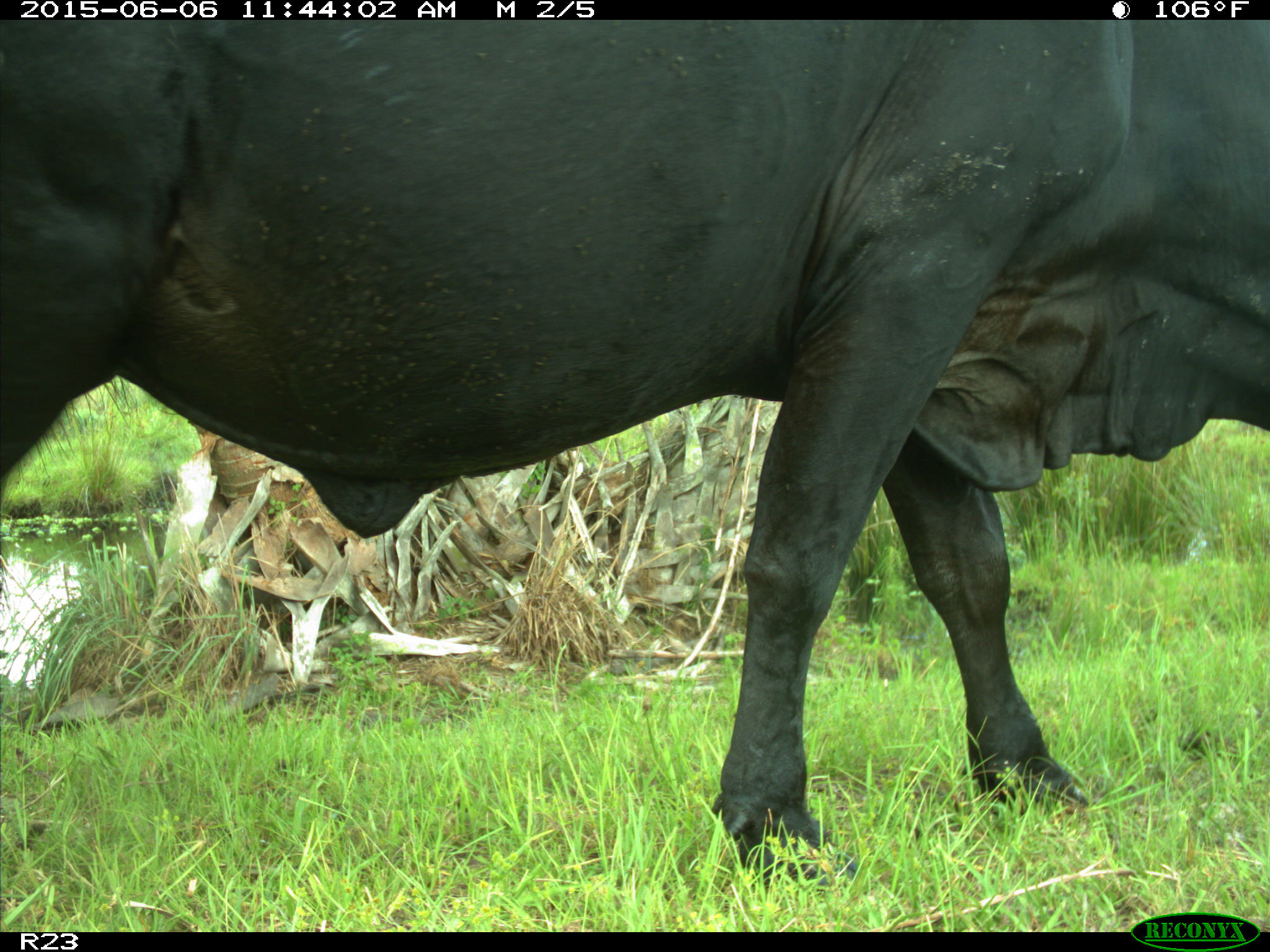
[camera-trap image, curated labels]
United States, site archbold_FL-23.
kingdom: Animalia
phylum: Chordata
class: Mammalia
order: Artiodactyla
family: Bovidae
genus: Bos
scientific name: Bos taurus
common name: domestic cow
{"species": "Bos taurus (domestic cow)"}